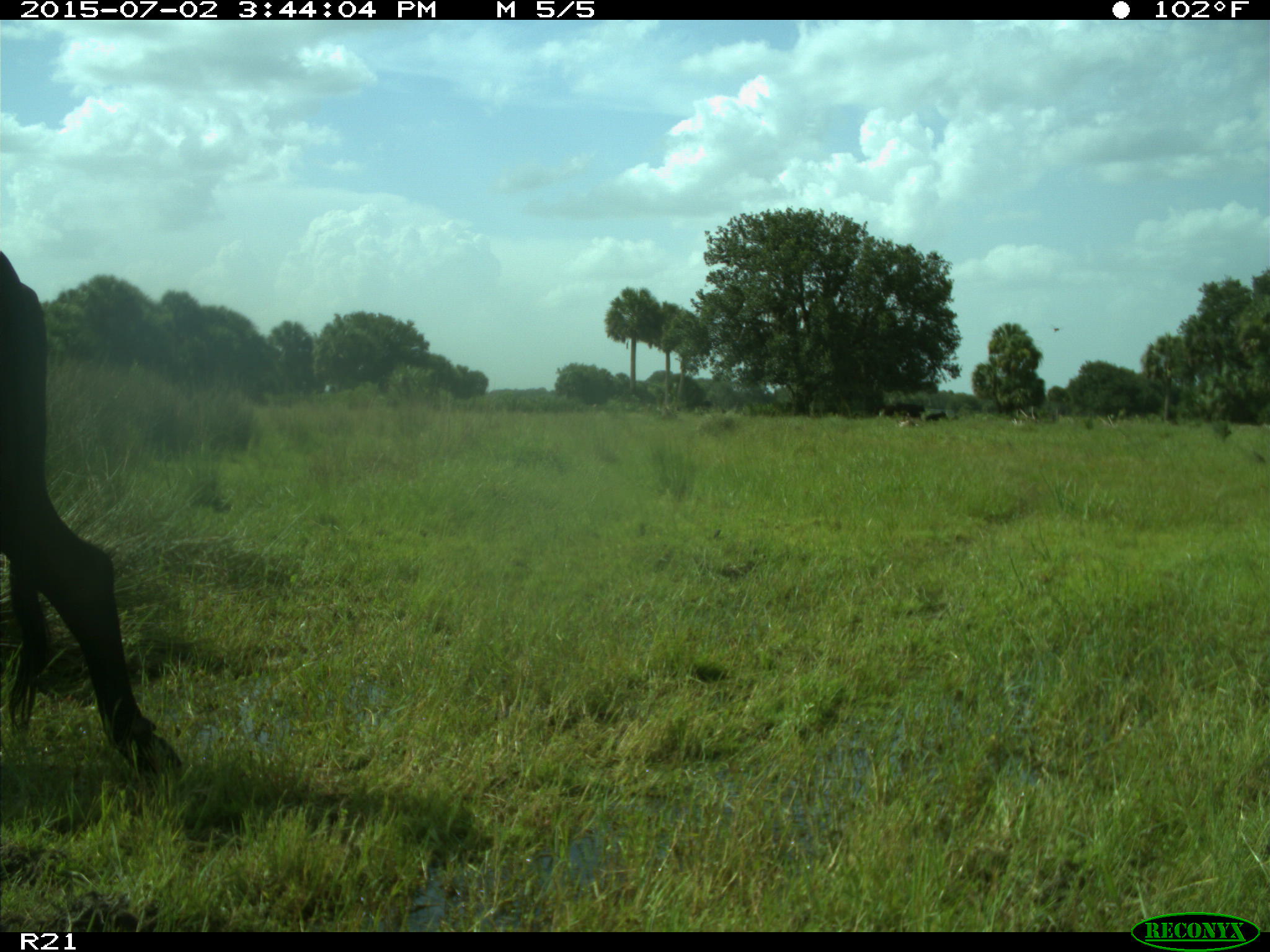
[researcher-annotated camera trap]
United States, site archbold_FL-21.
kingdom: Animalia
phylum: Chordata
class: Mammalia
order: Artiodactyla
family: Bovidae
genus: Bos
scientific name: Bos taurus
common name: domestic cow